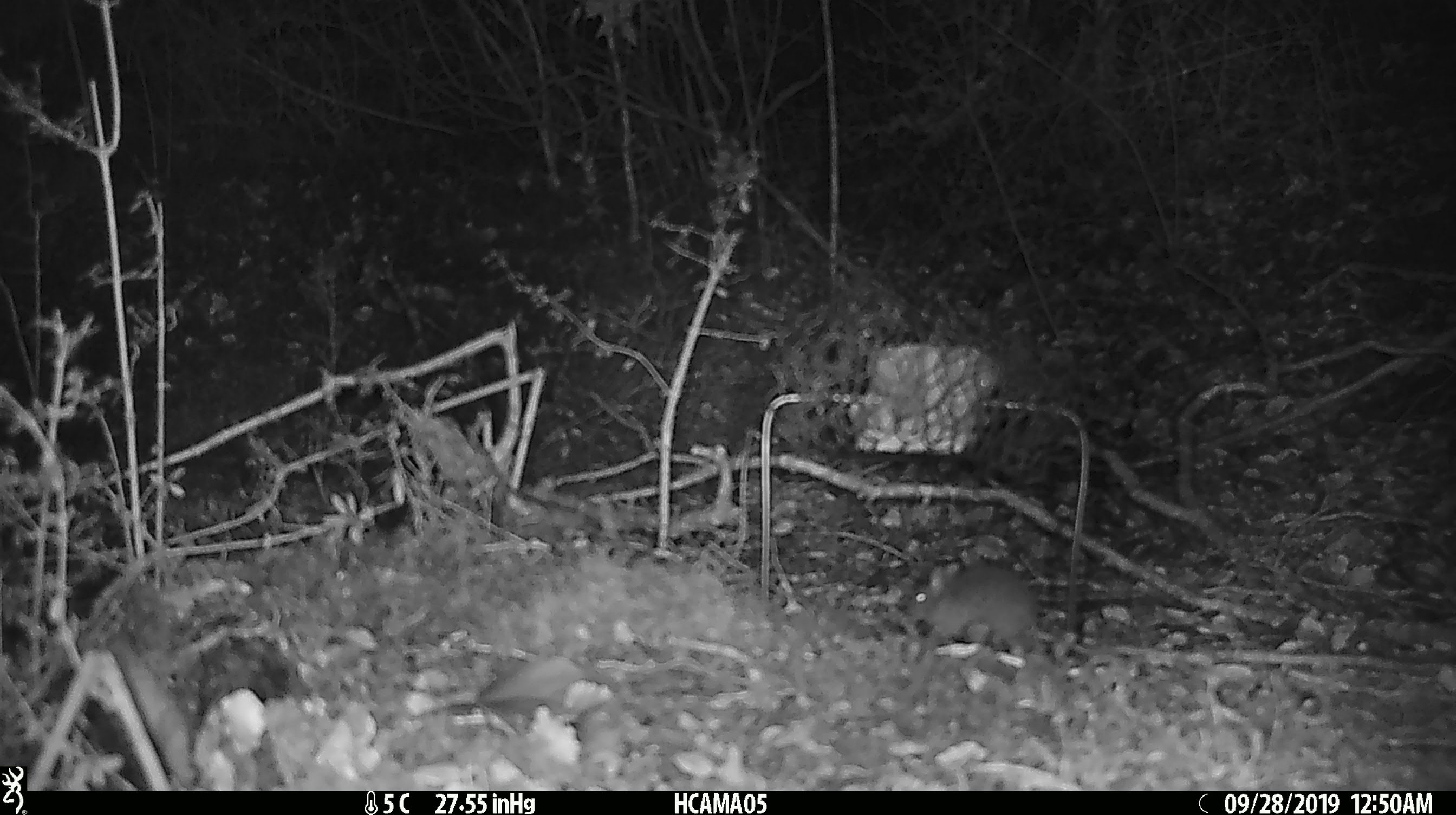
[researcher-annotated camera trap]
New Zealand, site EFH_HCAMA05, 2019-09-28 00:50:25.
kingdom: Animalia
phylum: Chordata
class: Mammalia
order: Rodentia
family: Muridae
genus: Mus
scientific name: Mus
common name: mouse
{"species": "mouse (Mus)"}